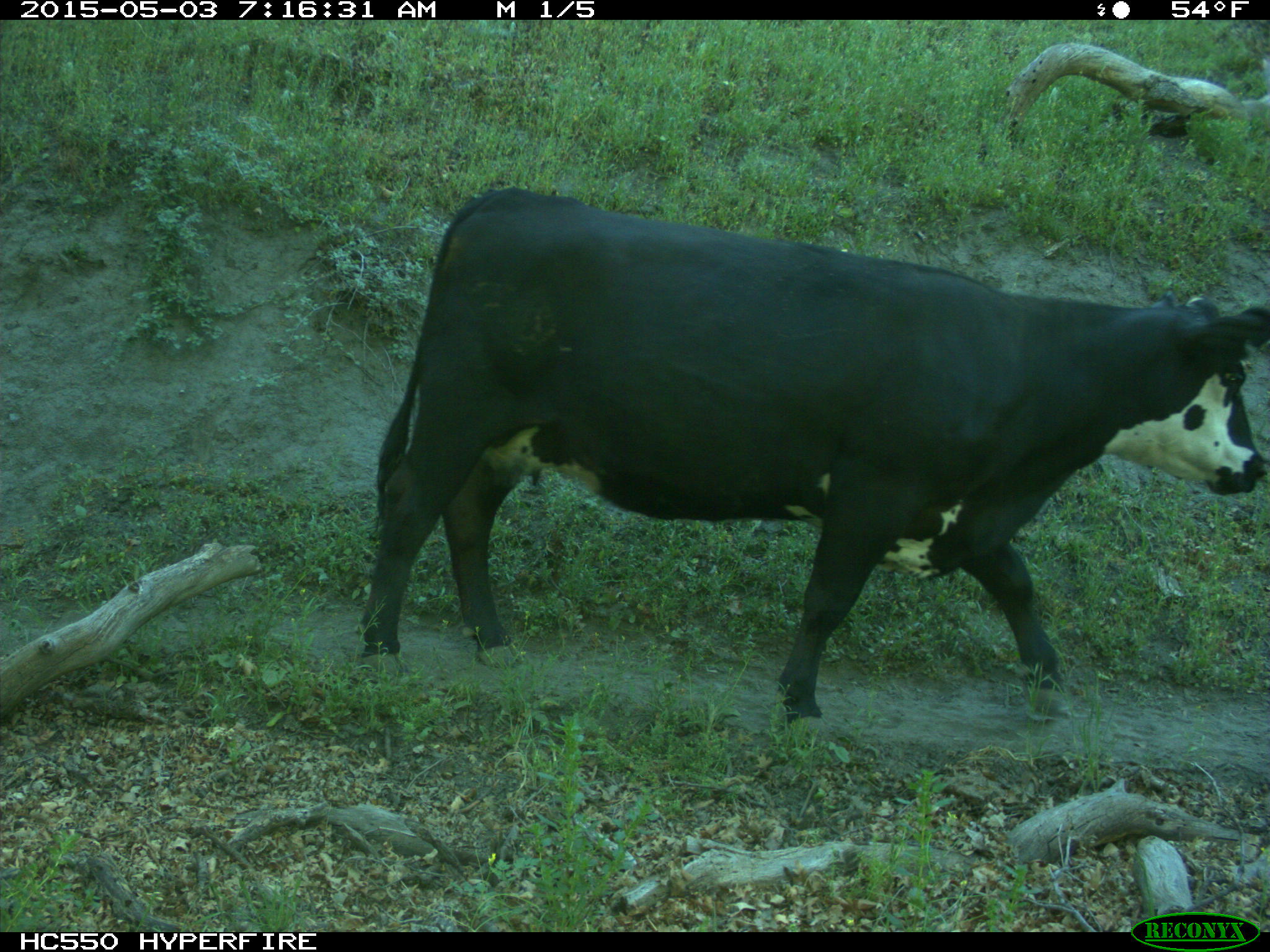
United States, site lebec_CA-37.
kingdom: Animalia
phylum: Chordata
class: Mammalia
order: Artiodactyla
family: Bovidae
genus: Bos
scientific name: Bos taurus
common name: domestic cow